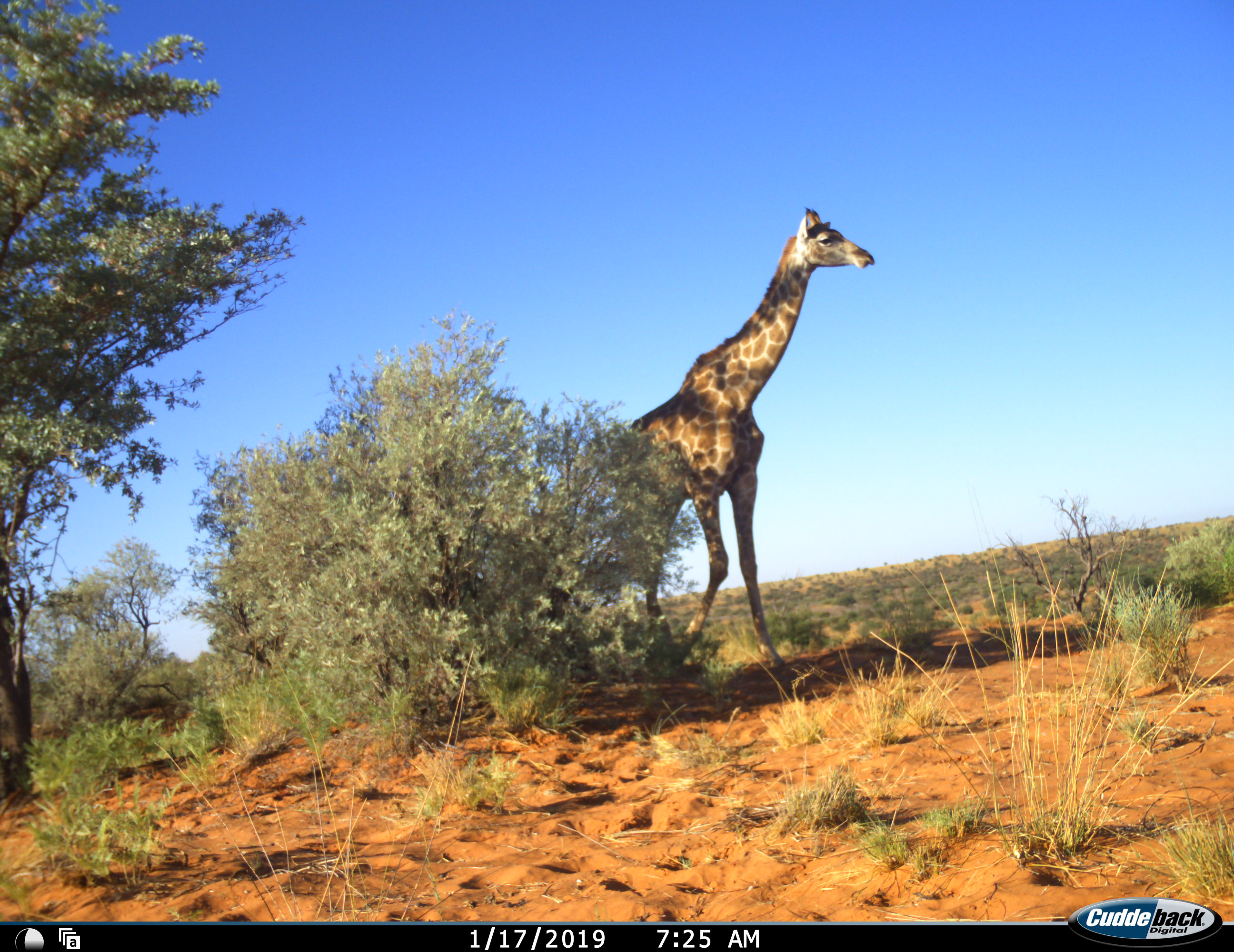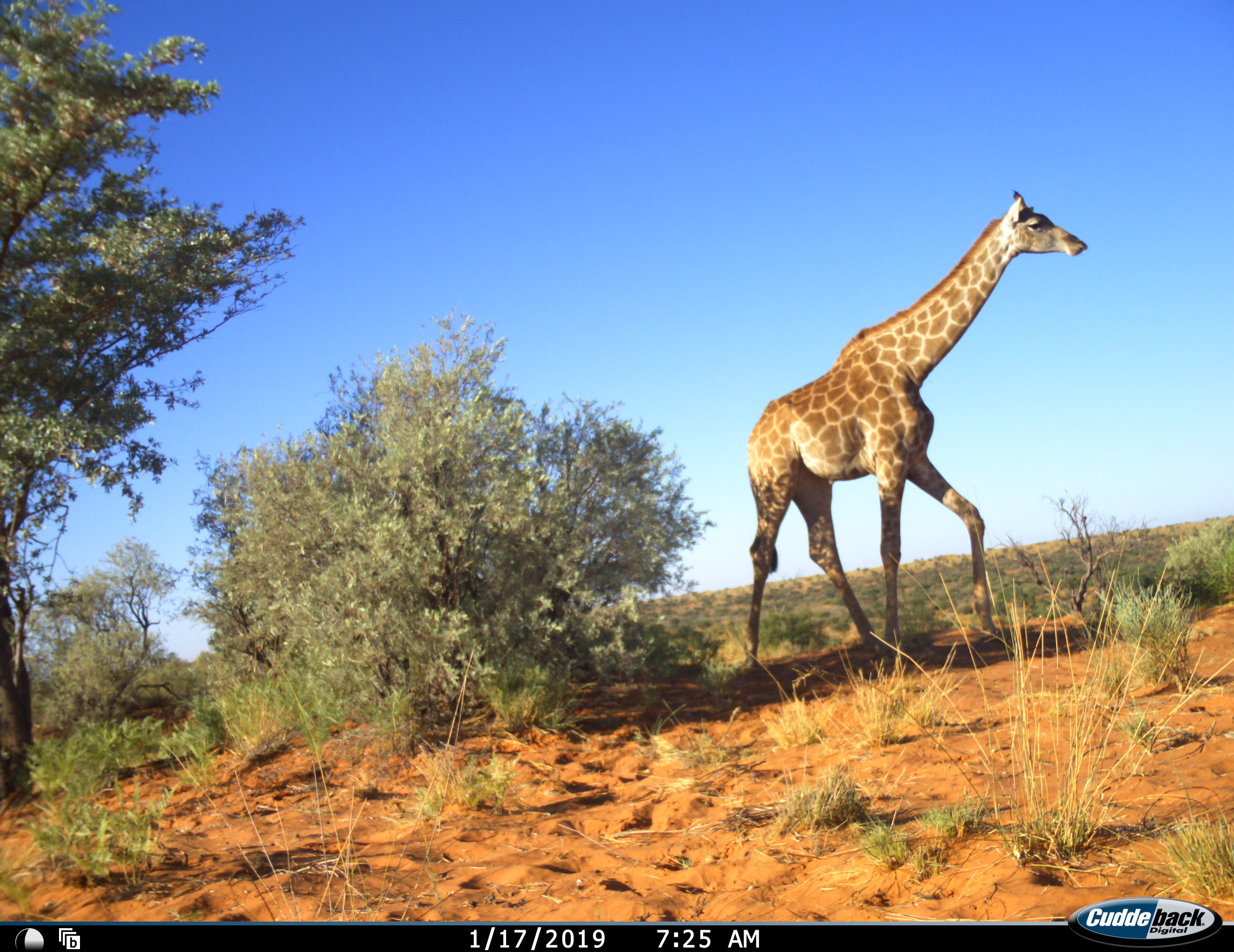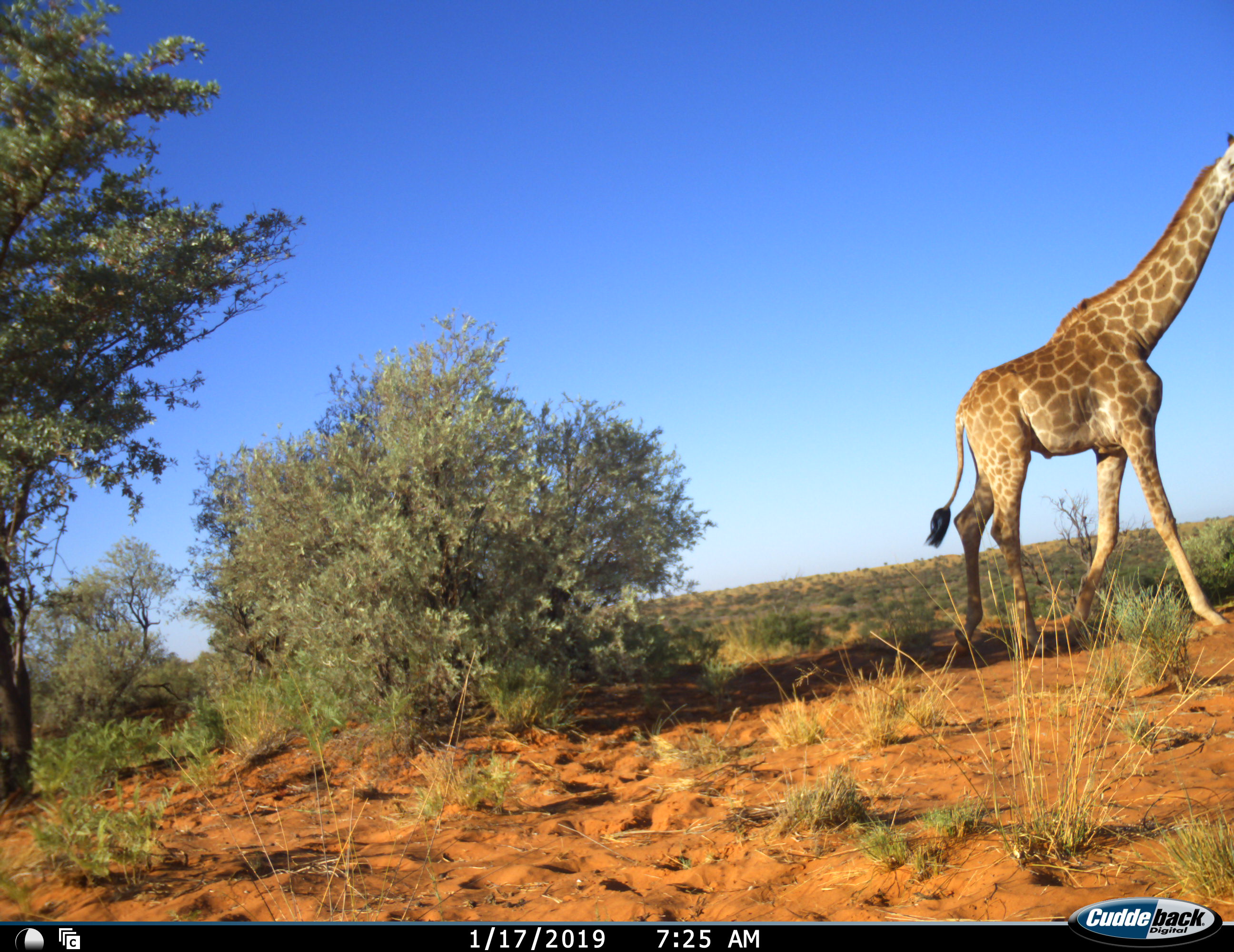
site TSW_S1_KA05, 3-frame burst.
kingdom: Animalia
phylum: Chordata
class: Mammalia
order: Artiodactyla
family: Giraffidae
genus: Giraffa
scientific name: Giraffa camelopardalis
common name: giraffe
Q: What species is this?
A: Giraffe (Giraffa camelopardalis).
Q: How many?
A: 1.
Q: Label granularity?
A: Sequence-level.